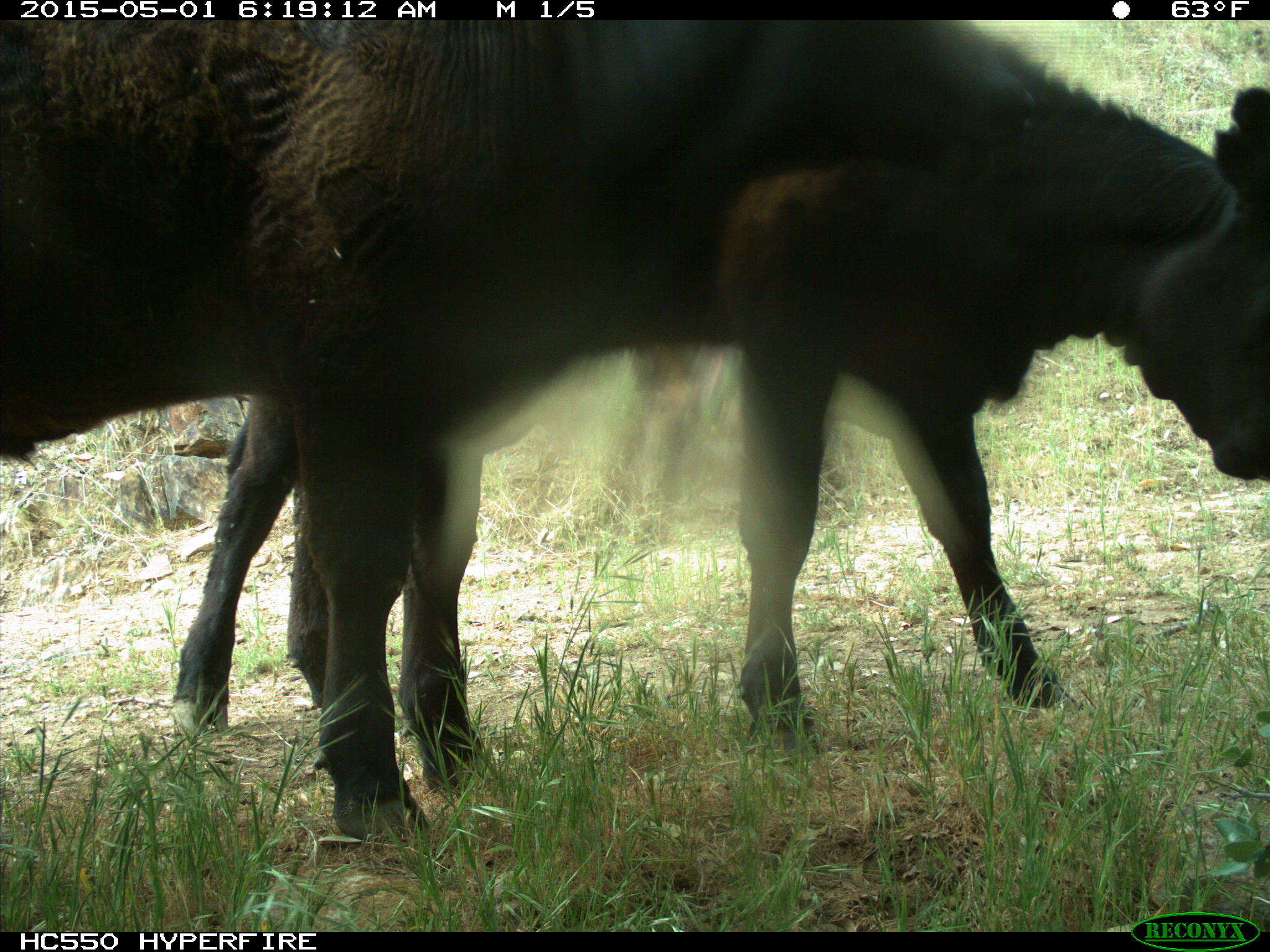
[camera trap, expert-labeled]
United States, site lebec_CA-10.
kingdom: Animalia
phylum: Chordata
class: Mammalia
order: Artiodactyla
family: Bovidae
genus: Bos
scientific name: Bos taurus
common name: domestic cow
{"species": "Bos taurus (domestic cow)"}